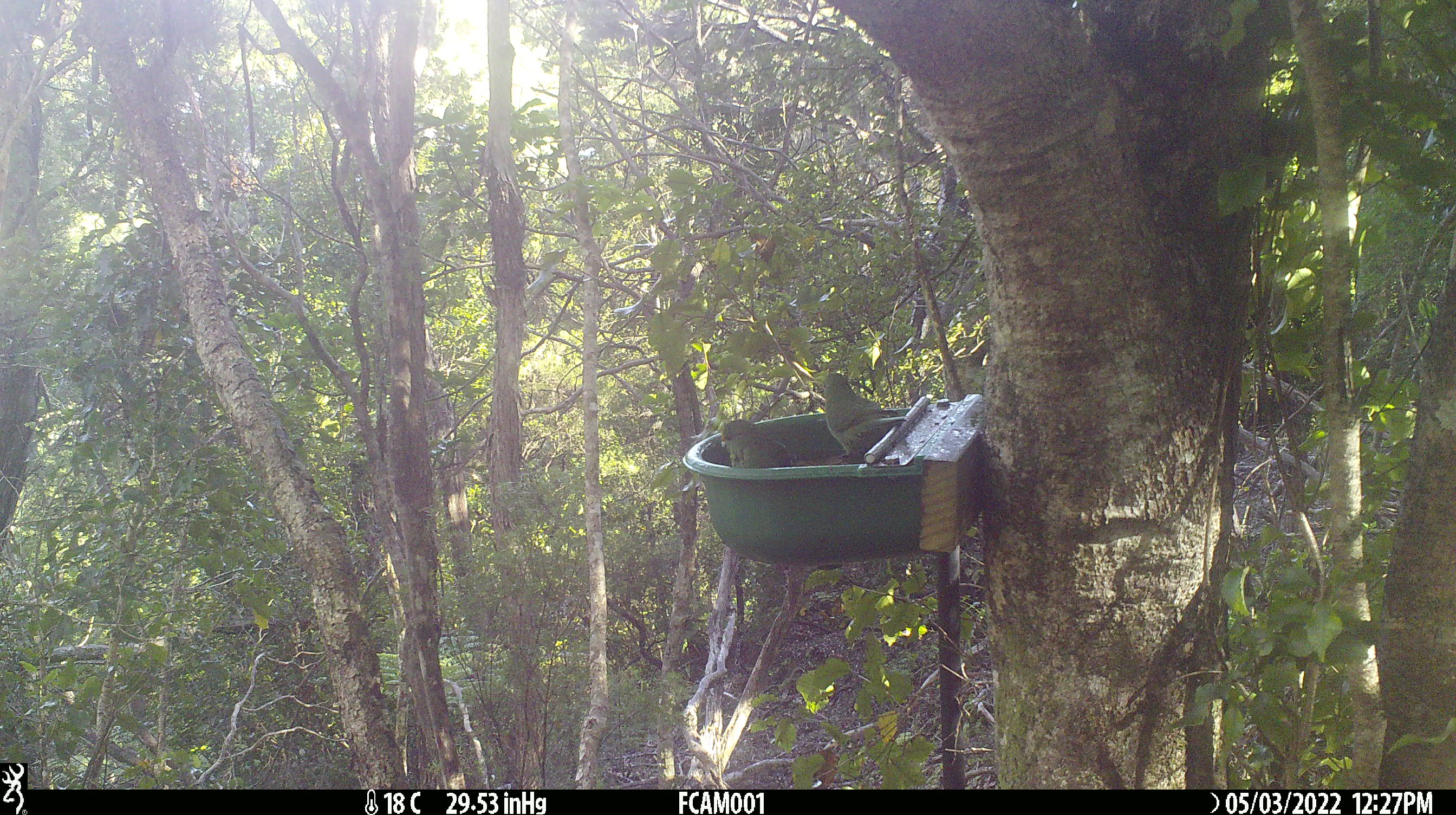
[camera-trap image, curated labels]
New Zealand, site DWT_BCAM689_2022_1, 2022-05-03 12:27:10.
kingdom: Animalia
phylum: Chordata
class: Aves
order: Psittaciformes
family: Psittaculidae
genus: Cyanoramphus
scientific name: Cyanoramphus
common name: parakeet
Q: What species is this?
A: Parakeet (Cyanoramphus).